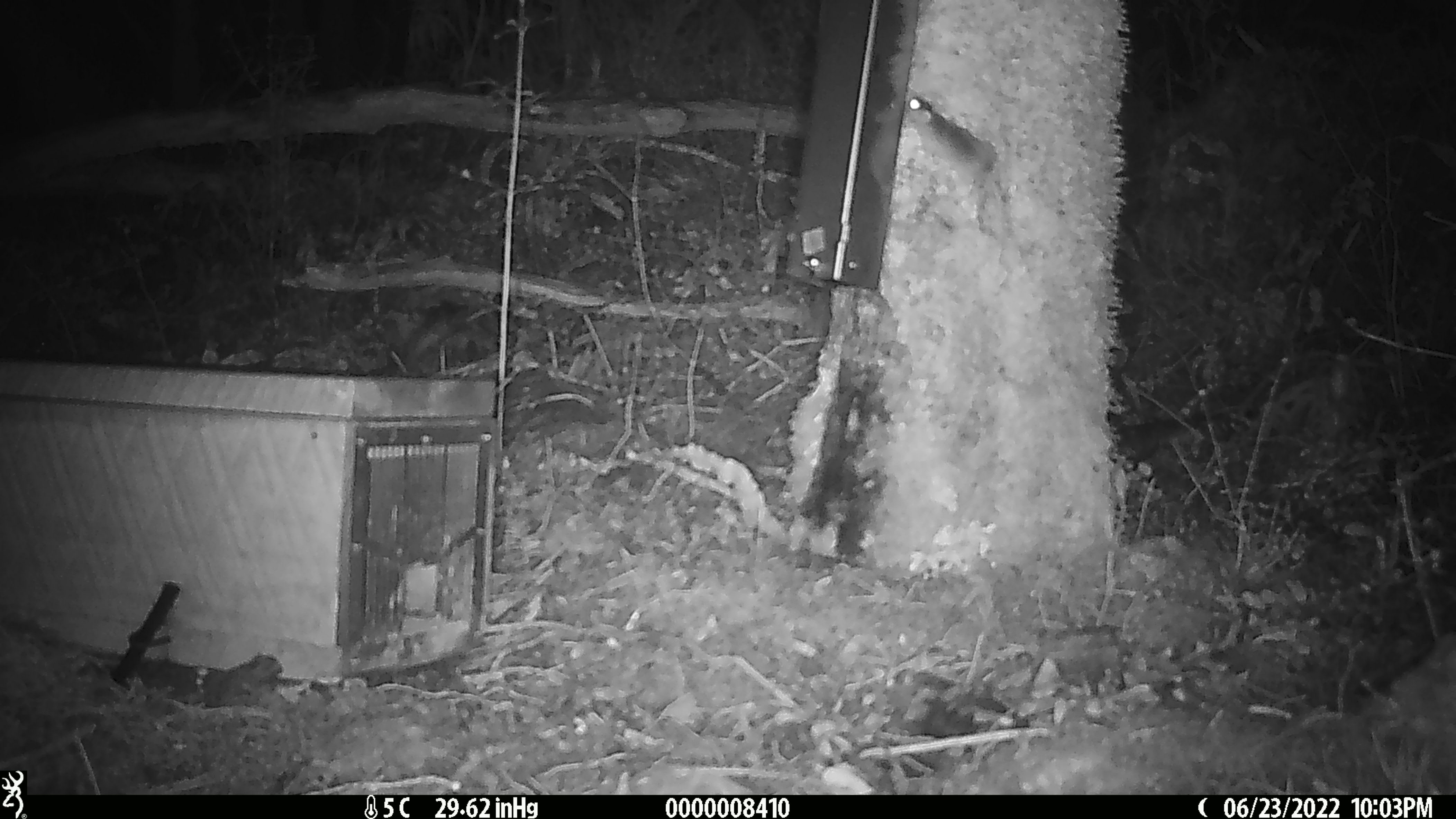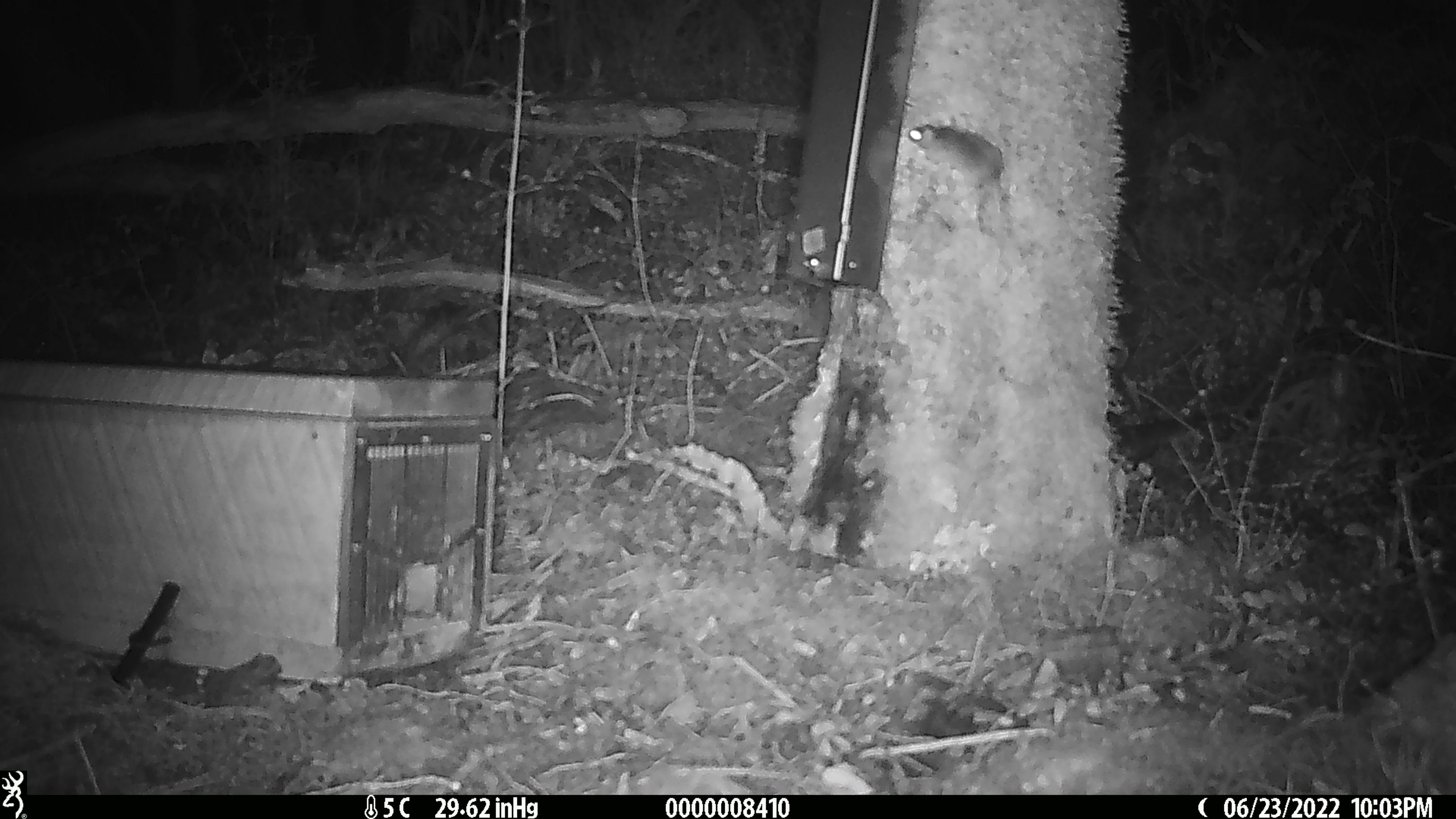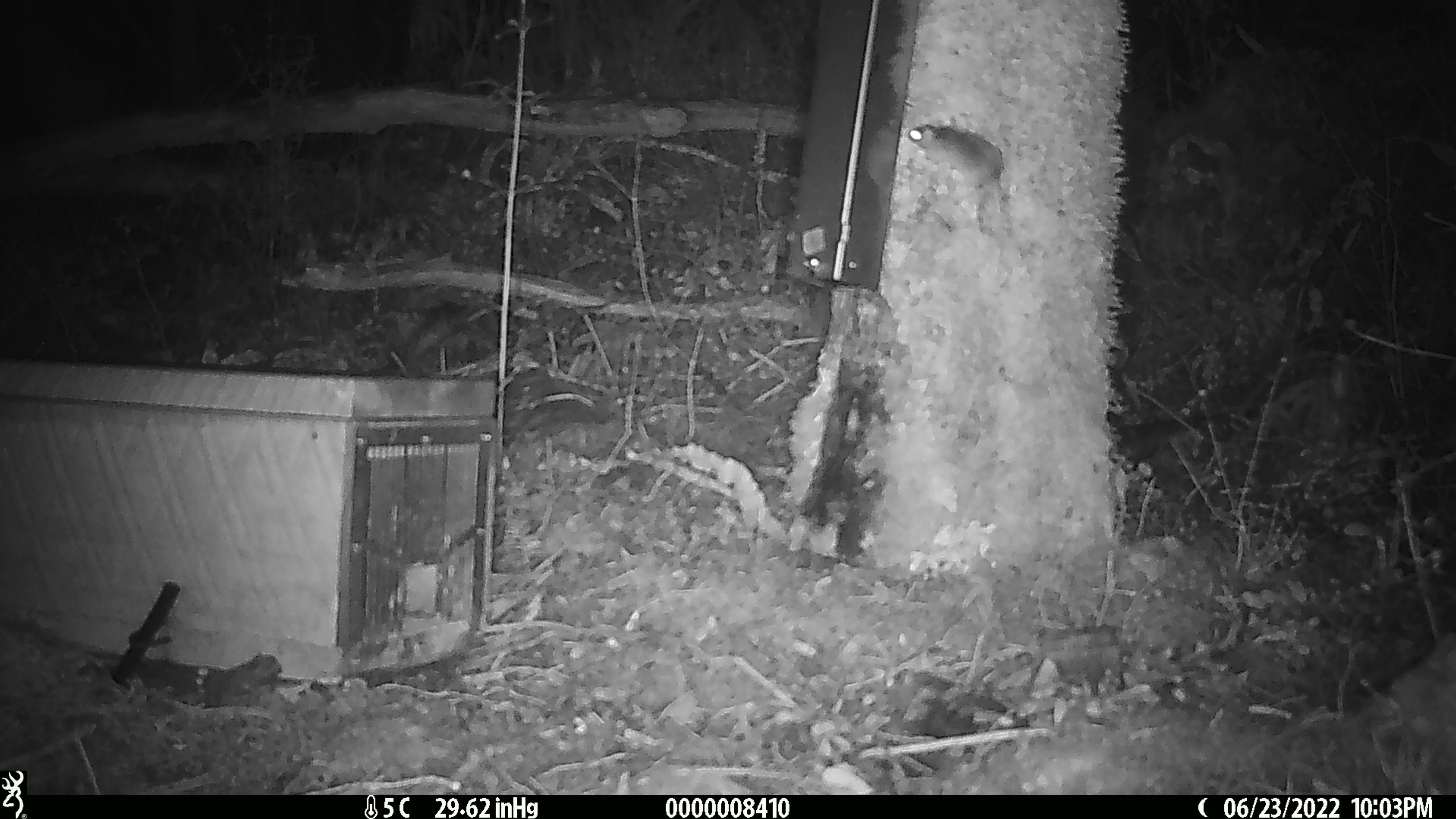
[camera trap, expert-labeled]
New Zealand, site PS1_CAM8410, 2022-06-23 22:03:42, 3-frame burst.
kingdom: Animalia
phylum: Chordata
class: Mammalia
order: Rodentia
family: Muridae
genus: Mus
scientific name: Mus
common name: mouse